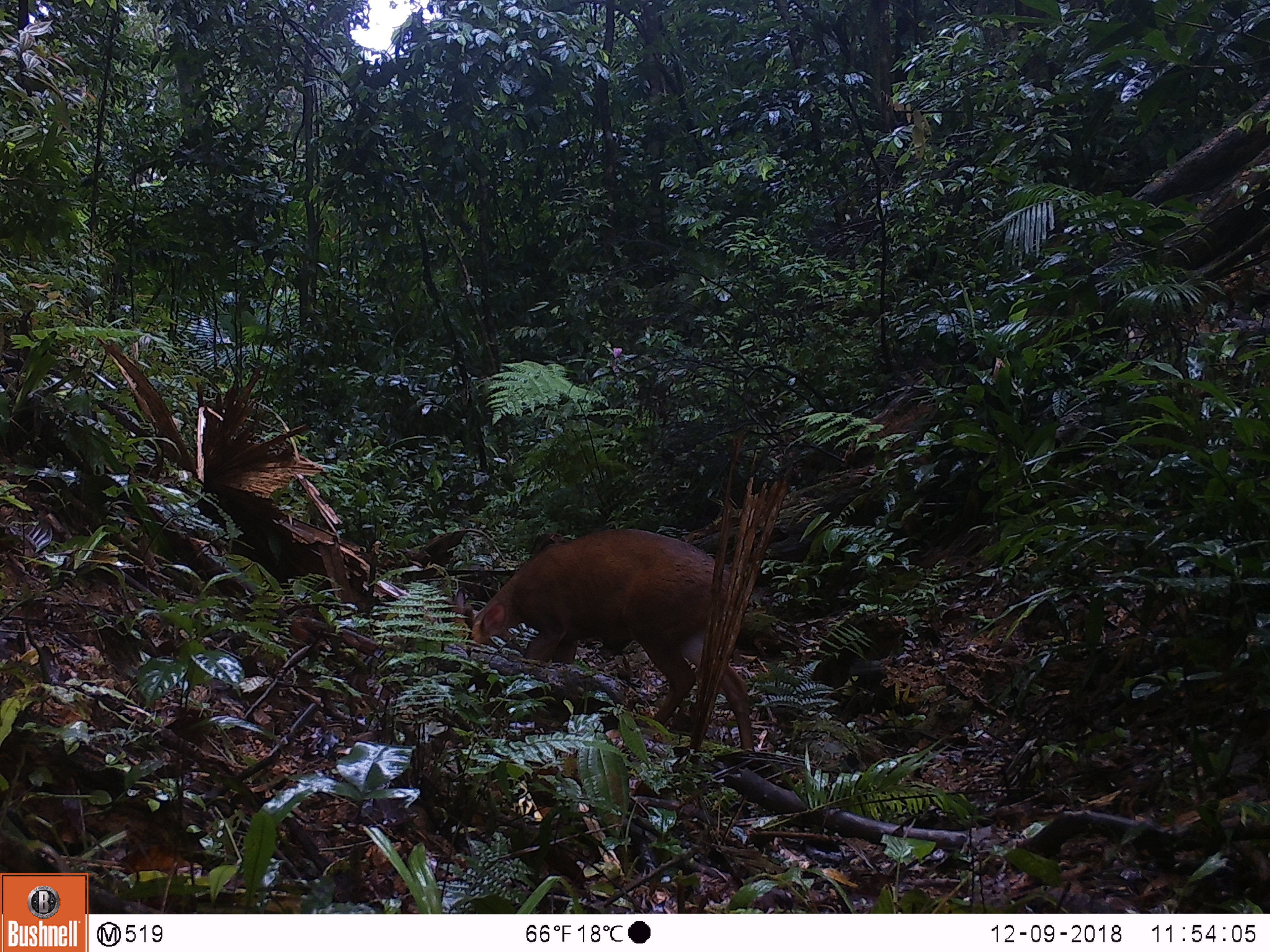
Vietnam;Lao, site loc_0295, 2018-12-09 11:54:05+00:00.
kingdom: Animalia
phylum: Chordata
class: Mammalia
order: Artiodactyla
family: Cervidae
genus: Muntiacus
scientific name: Muntiacus vuquangensis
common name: large-antlered muntjac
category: large antlered muntjac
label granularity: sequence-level